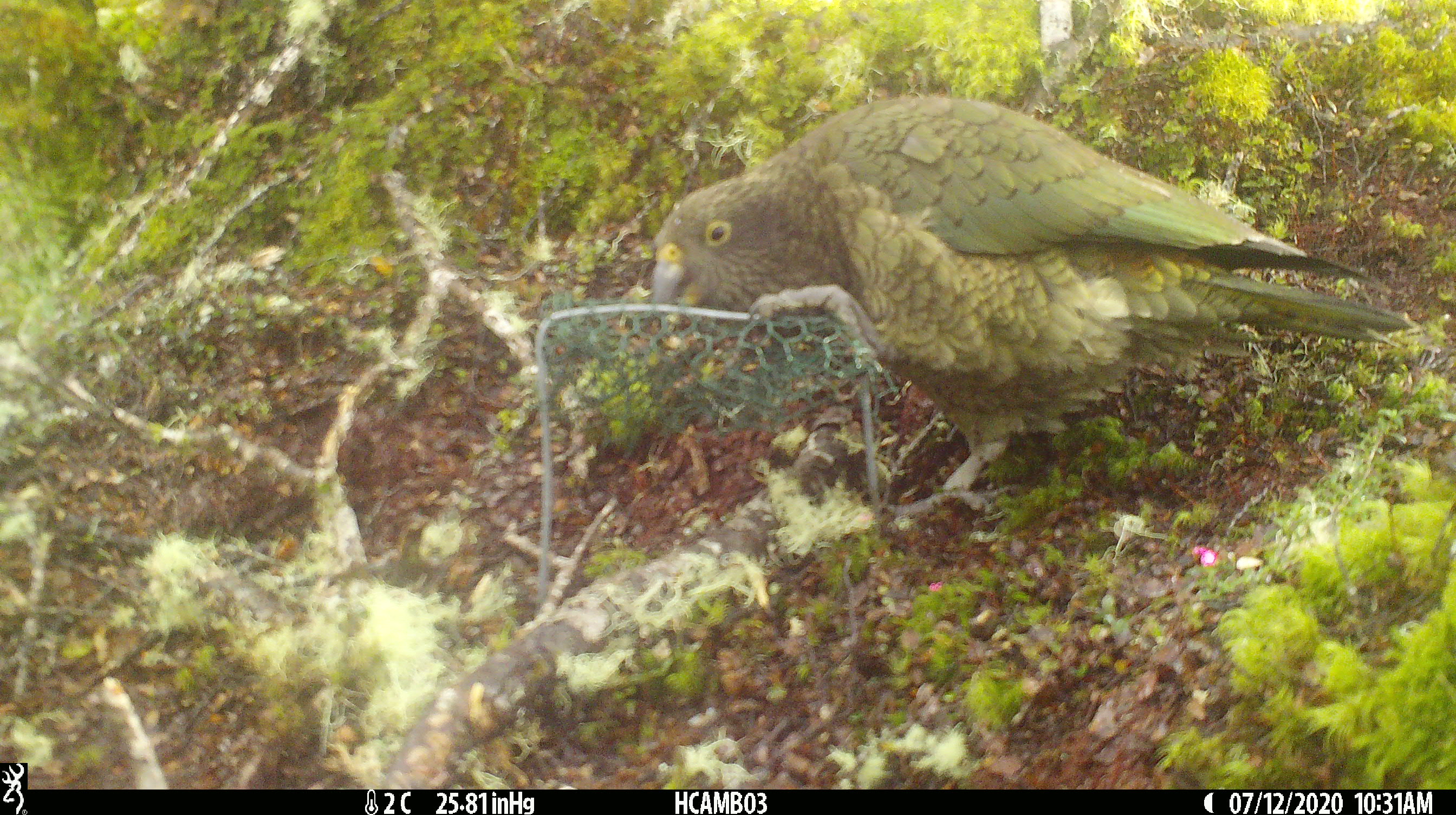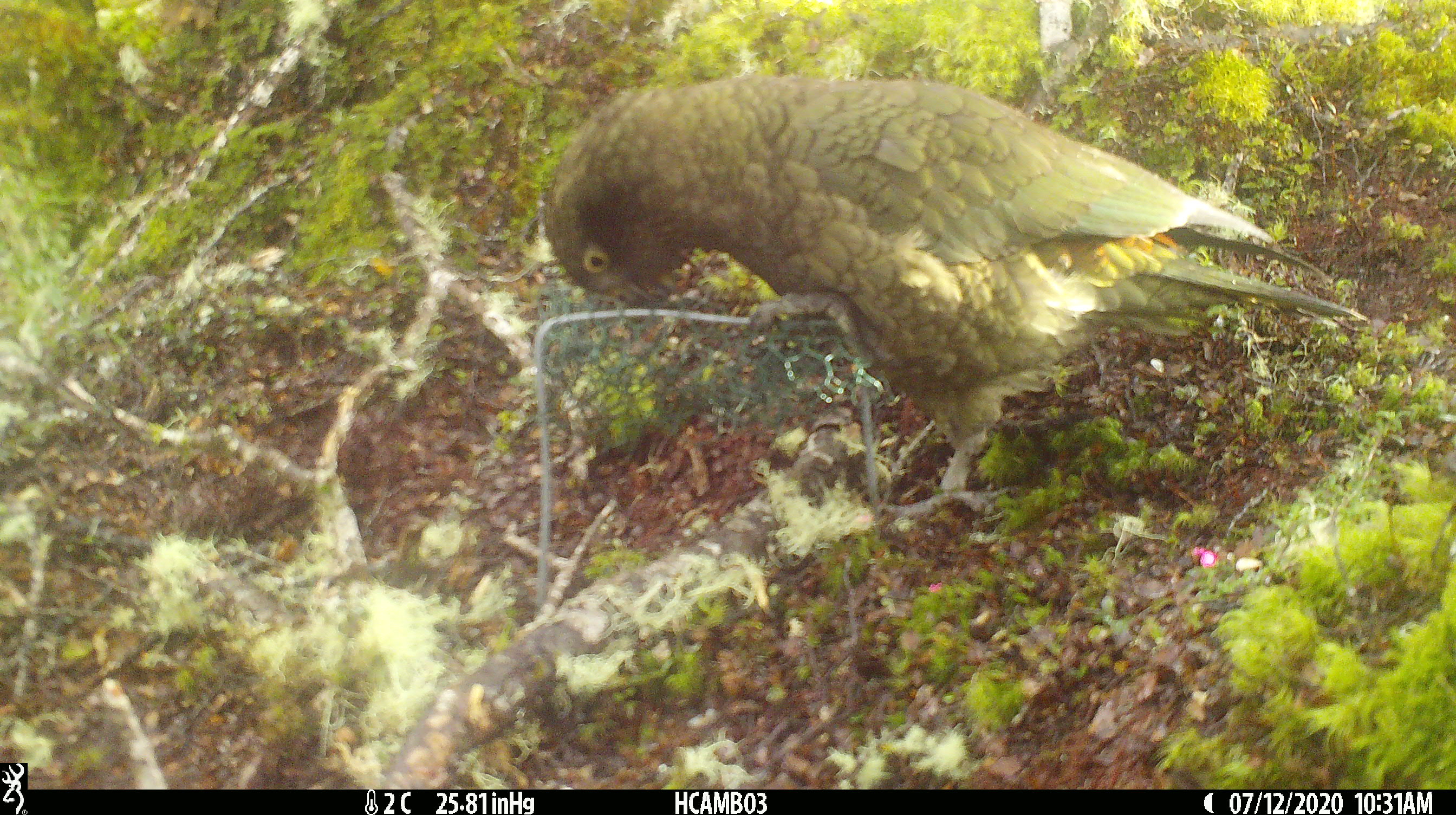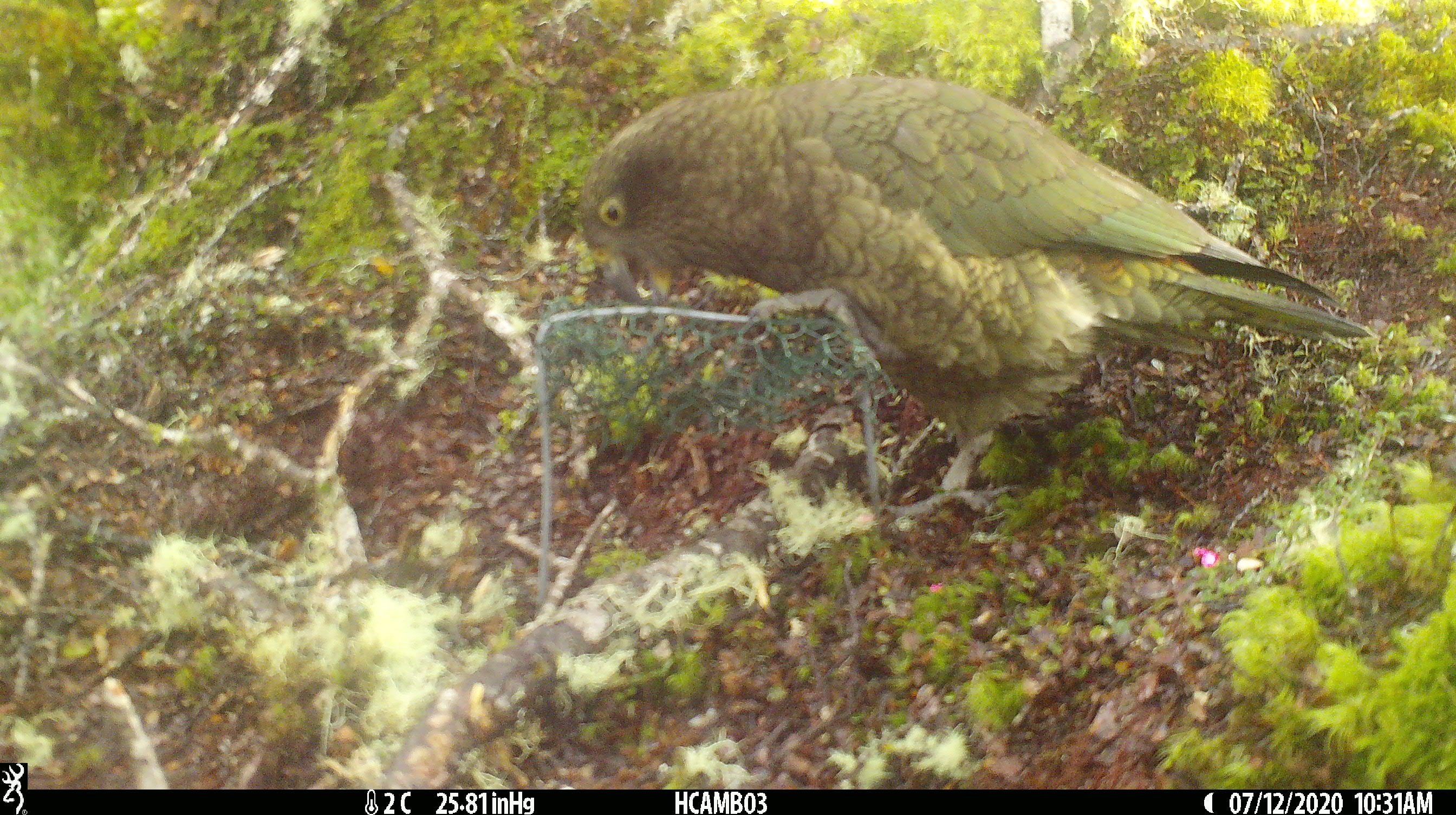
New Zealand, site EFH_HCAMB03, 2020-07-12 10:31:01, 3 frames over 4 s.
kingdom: Animalia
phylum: Chordata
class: Aves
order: Psittaciformes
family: Strigopidae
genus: Nestor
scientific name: Nestor notabilis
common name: kea